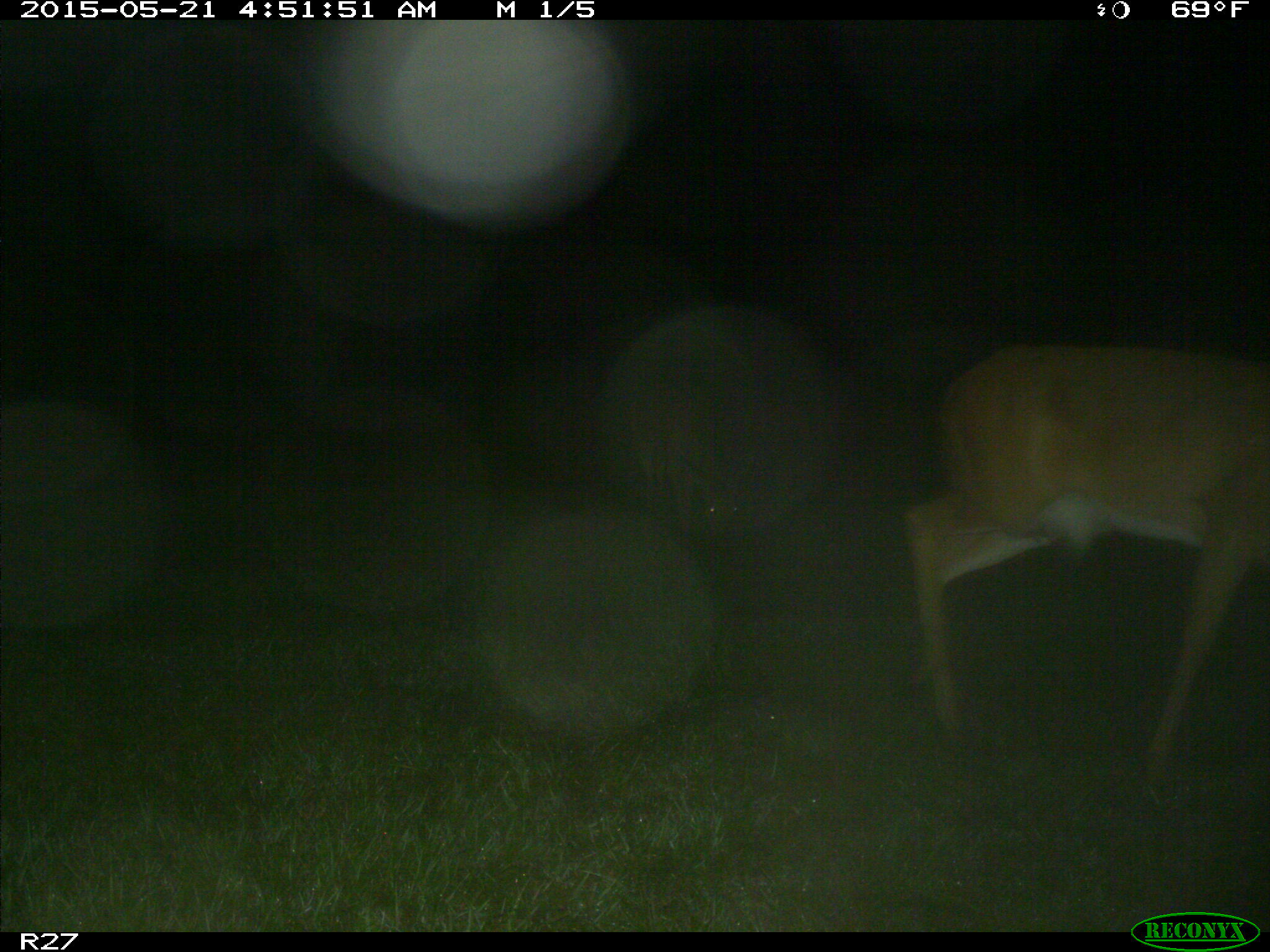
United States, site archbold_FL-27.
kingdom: Animalia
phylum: Chordata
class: Mammalia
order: Artiodactyla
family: Cervidae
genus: Odocoileus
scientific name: Odocoileus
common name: deer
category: unidentified deer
Unidentified deer (deer) (Odocoileus).